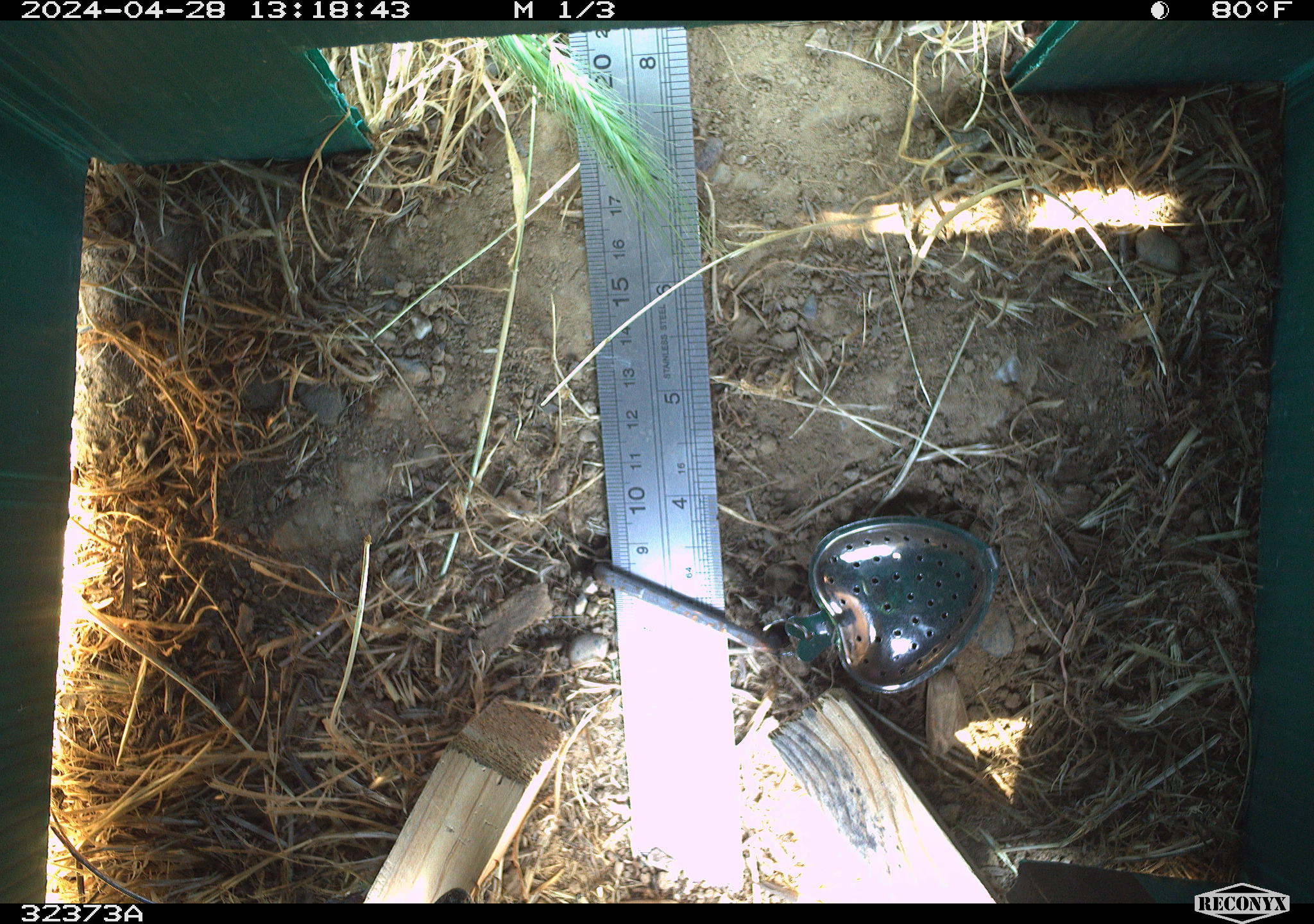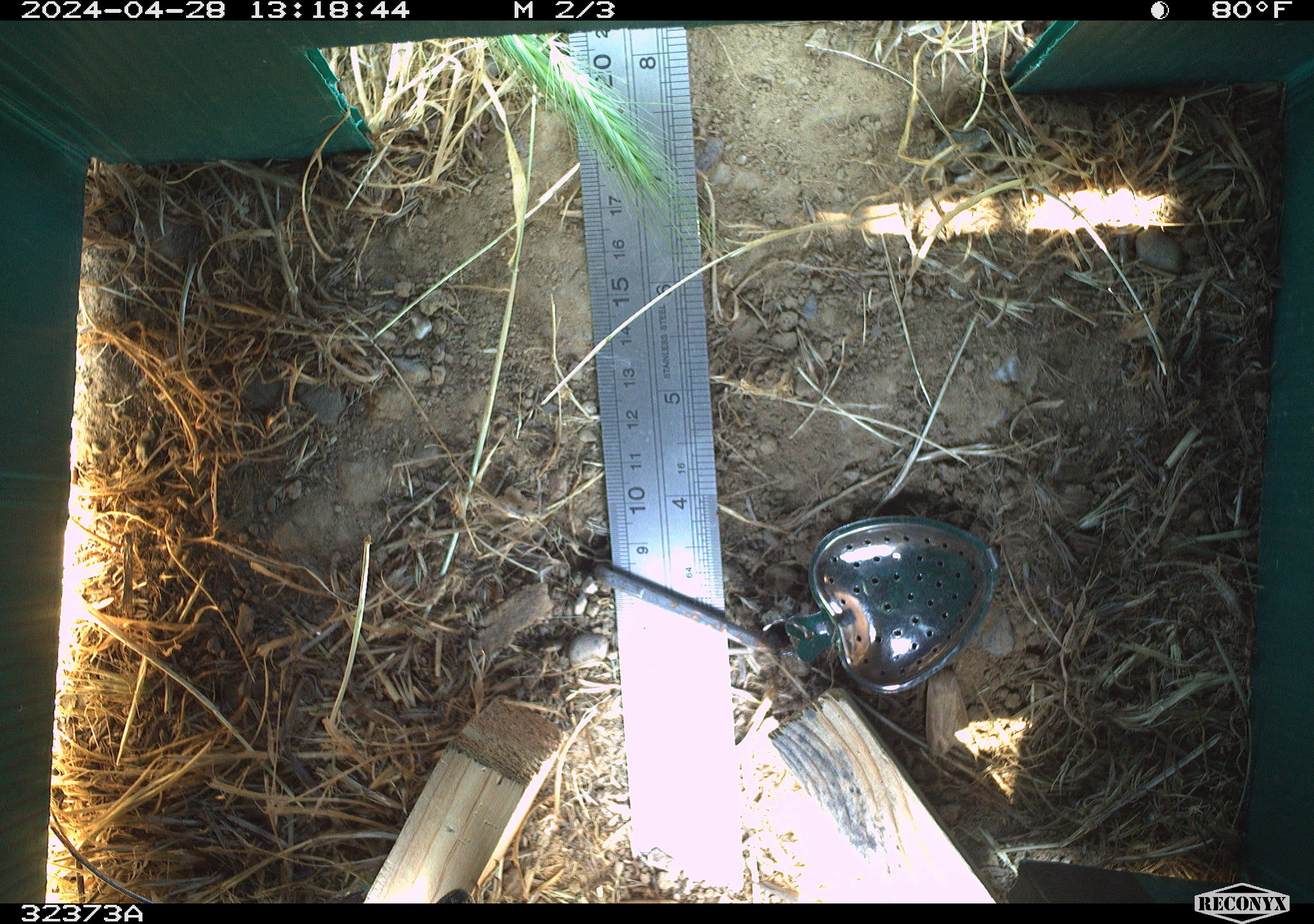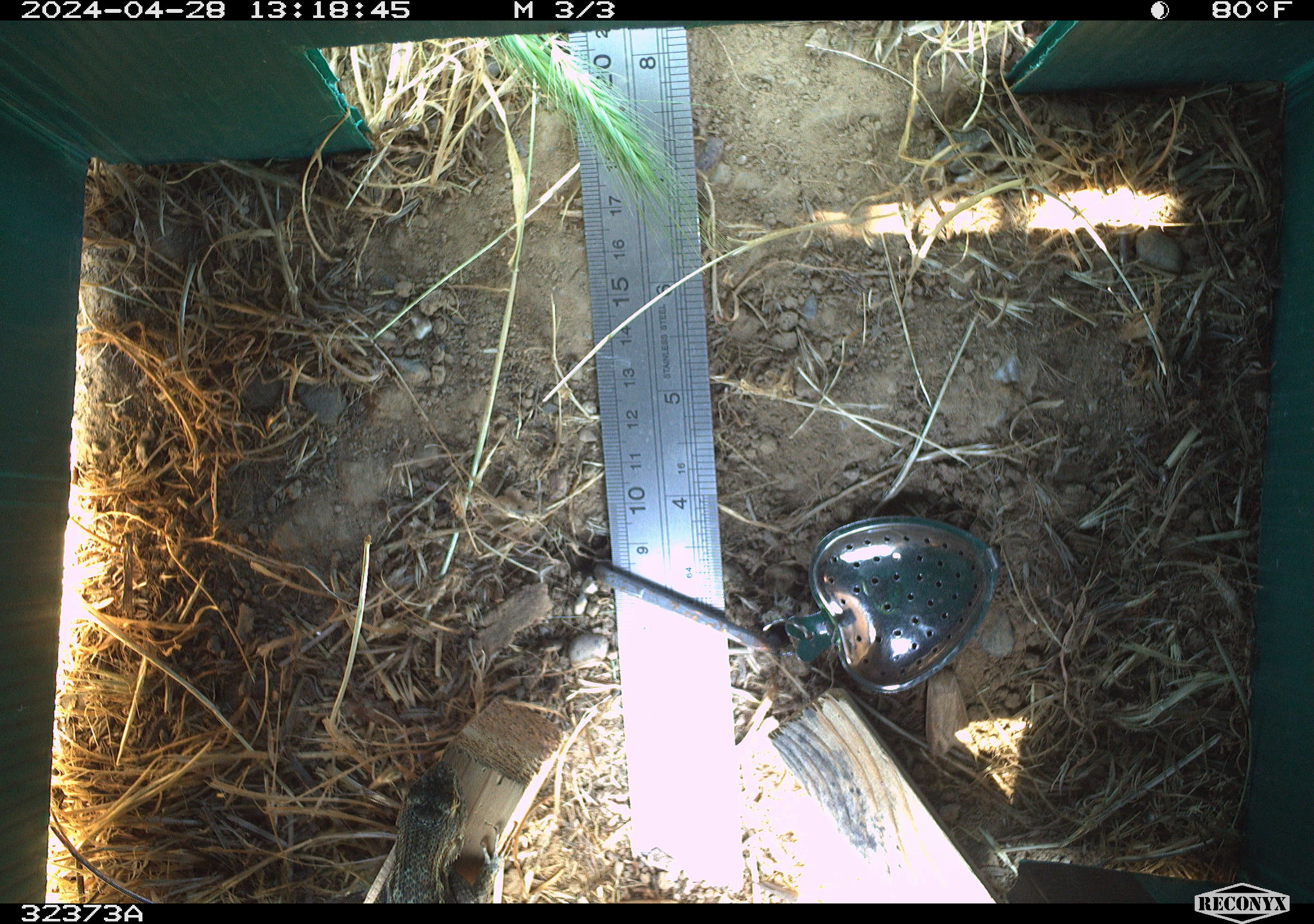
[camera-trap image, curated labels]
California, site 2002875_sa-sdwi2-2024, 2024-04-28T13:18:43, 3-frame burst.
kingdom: Animalia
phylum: Chordata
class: Reptilia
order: Squamata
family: Phrynosomatidae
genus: Sceloporus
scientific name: Sceloporus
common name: spiny lizards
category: sceloporus species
Sceloporus species (spiny lizards) (Sceloporus).